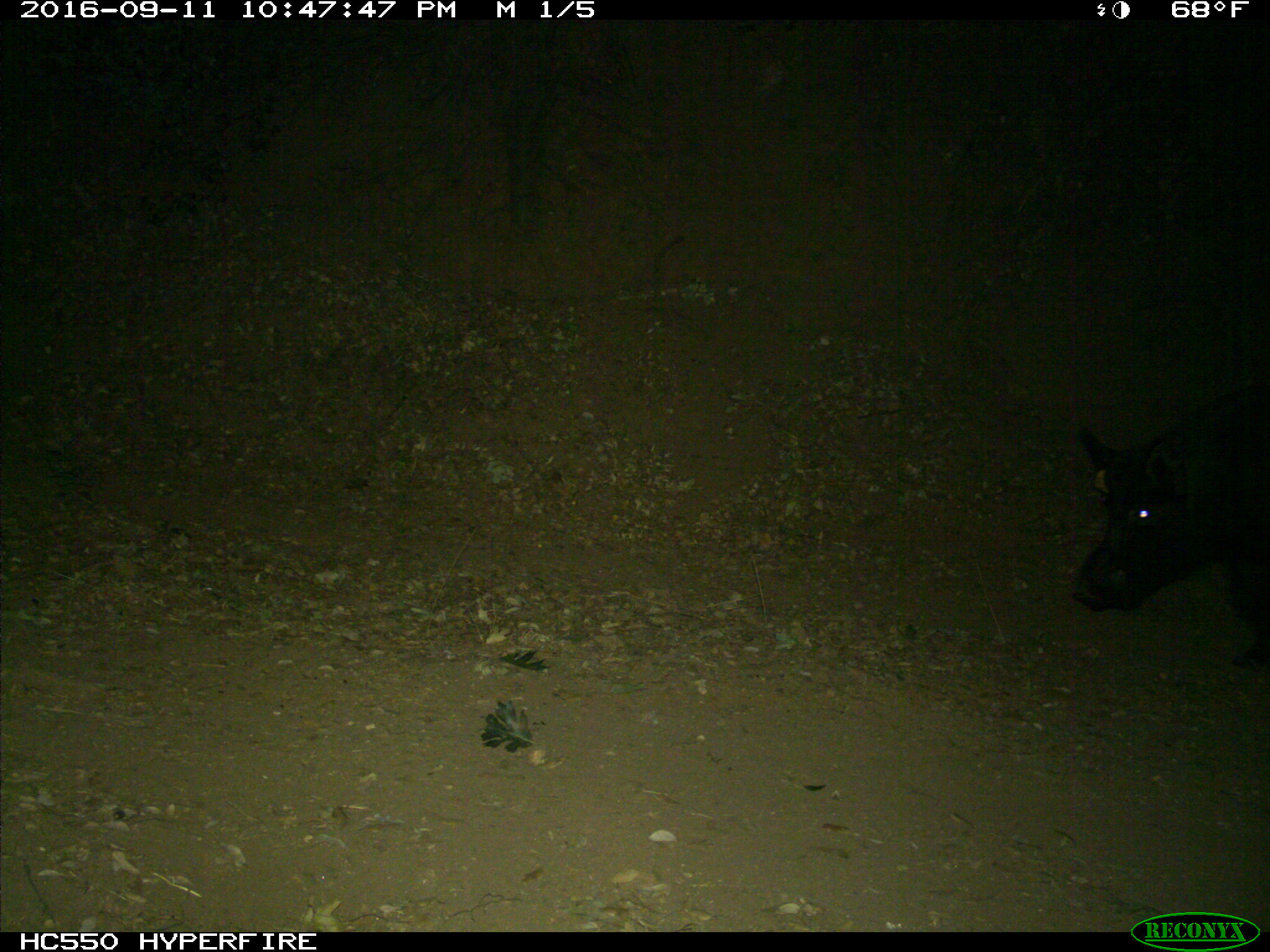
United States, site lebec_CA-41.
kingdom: Animalia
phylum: Chordata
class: Mammalia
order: Artiodactyla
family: Suidae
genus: Sus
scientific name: Sus scrofa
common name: wild boar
Sus scrofa (wild boar).